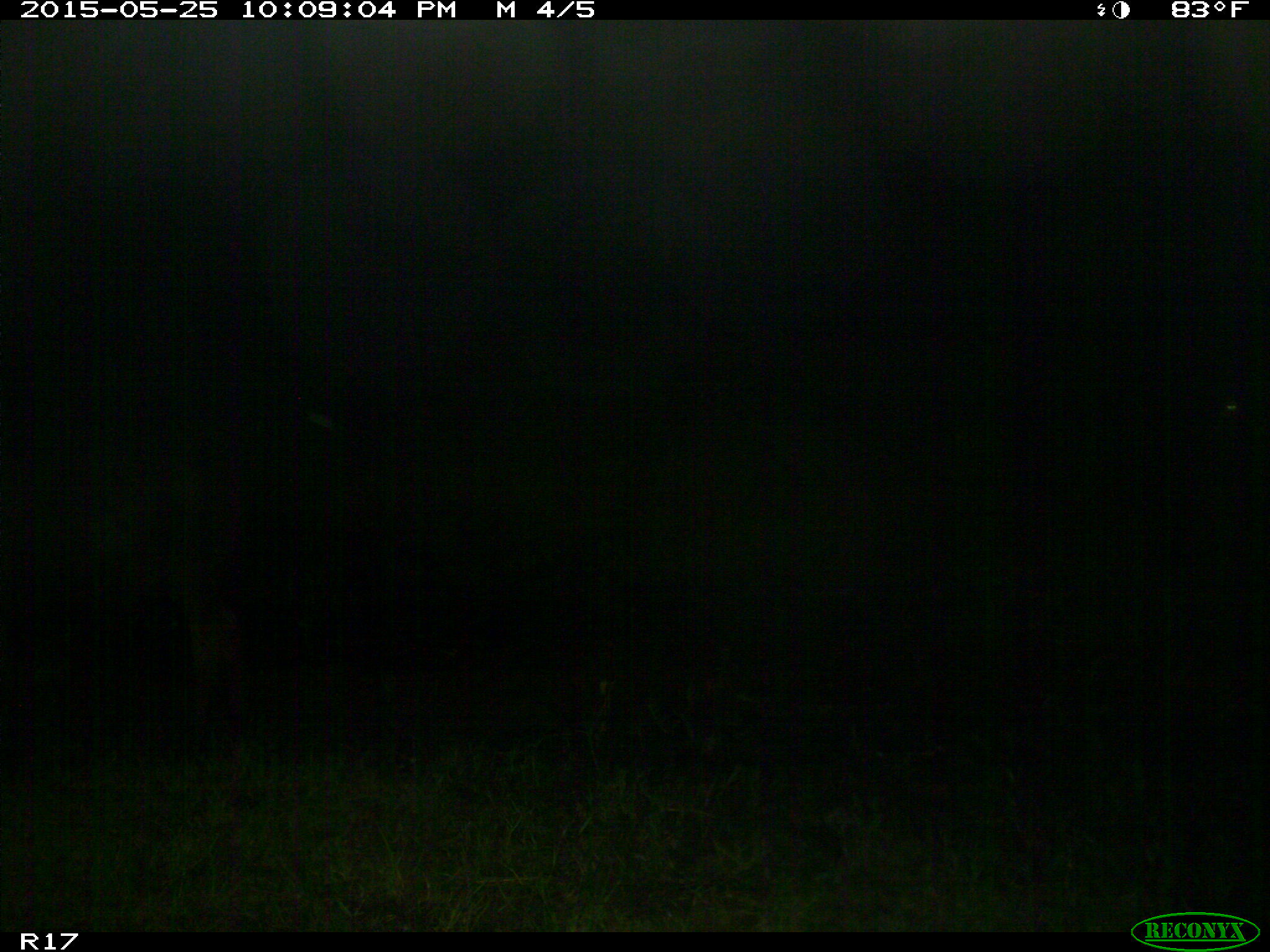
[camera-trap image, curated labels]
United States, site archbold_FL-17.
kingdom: Animalia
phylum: Chordata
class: Mammalia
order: Artiodactyla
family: Bovidae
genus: Bos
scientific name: Bos taurus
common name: domestic cow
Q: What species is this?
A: Bos taurus (domestic cow).